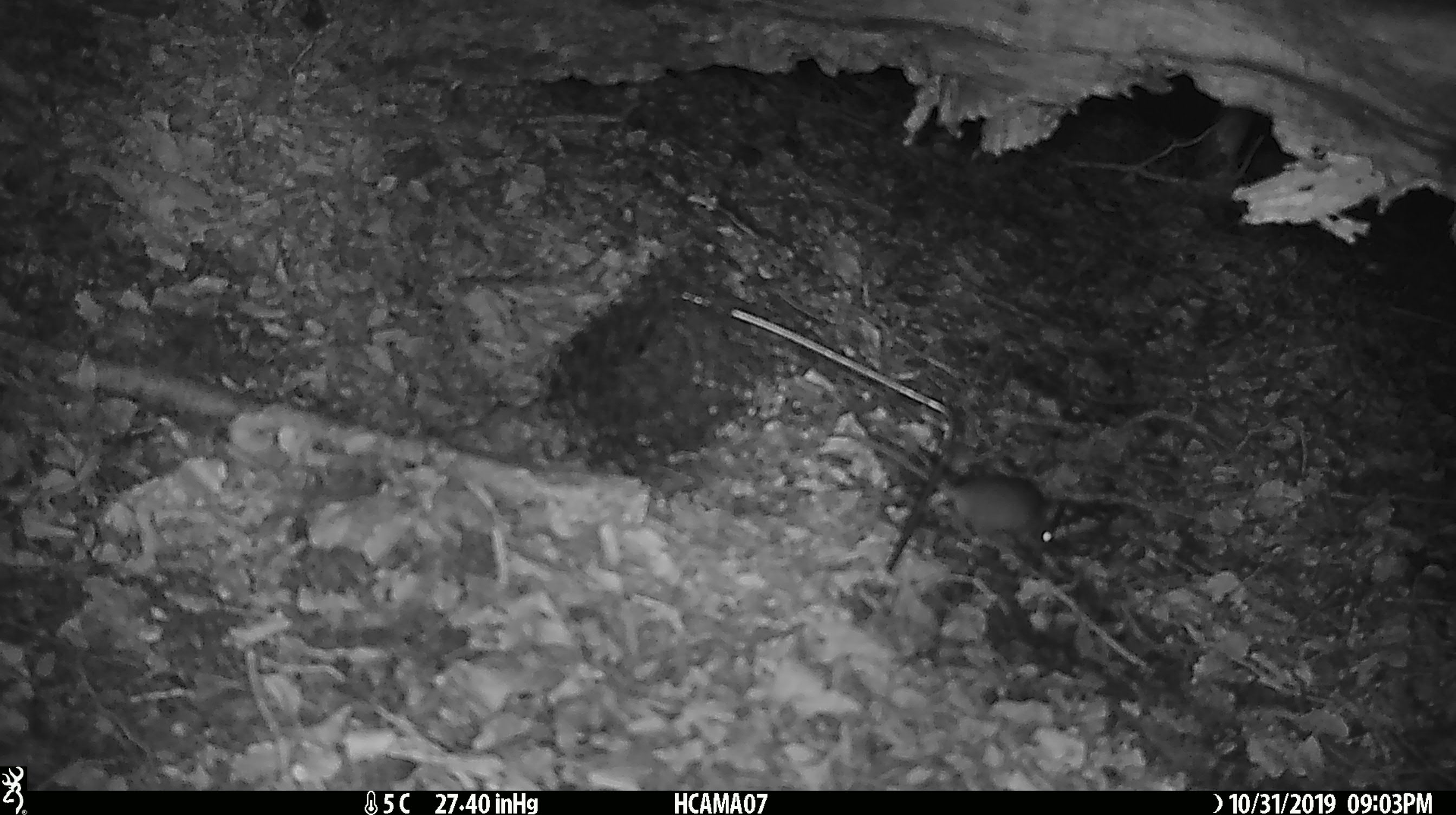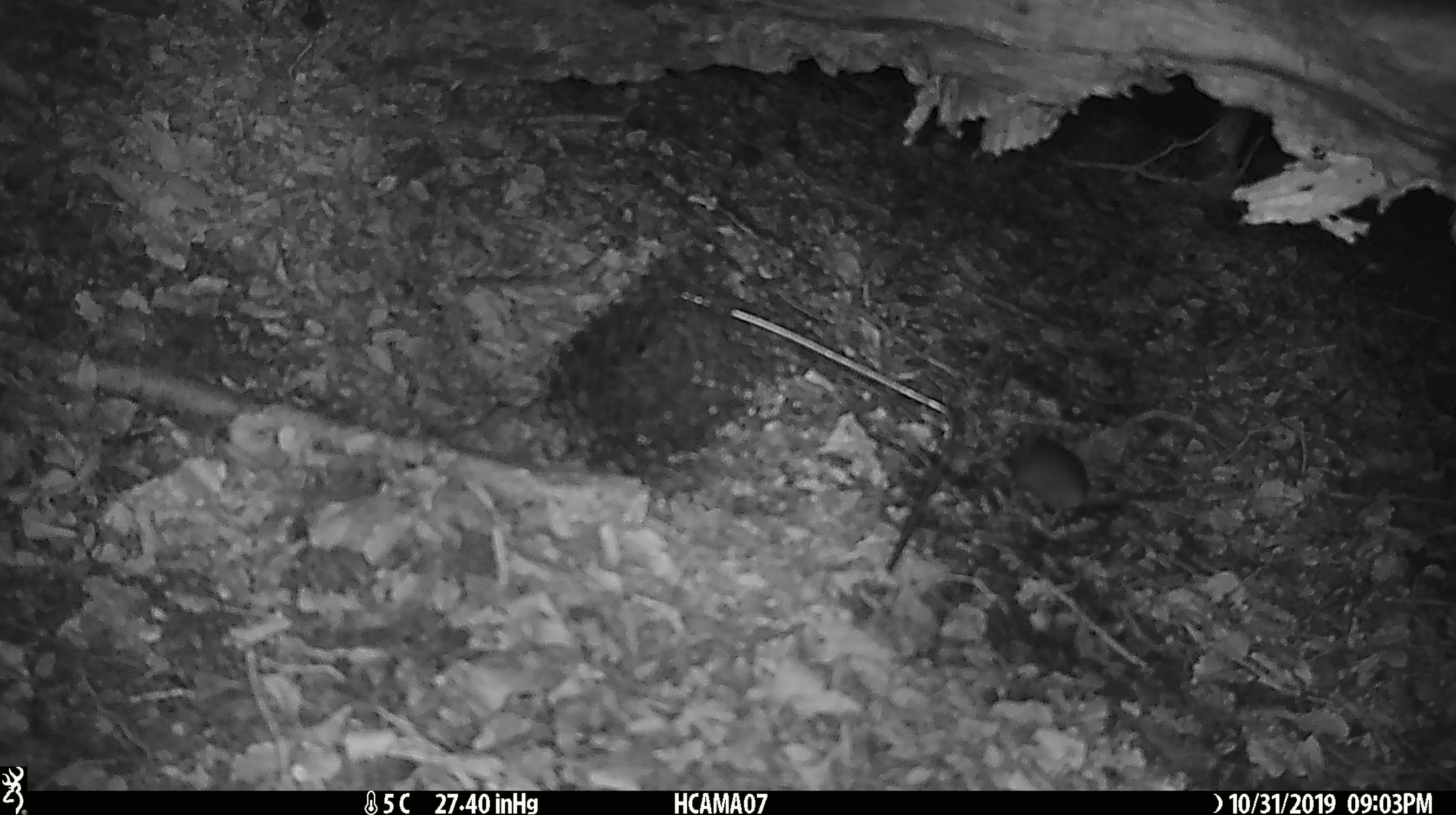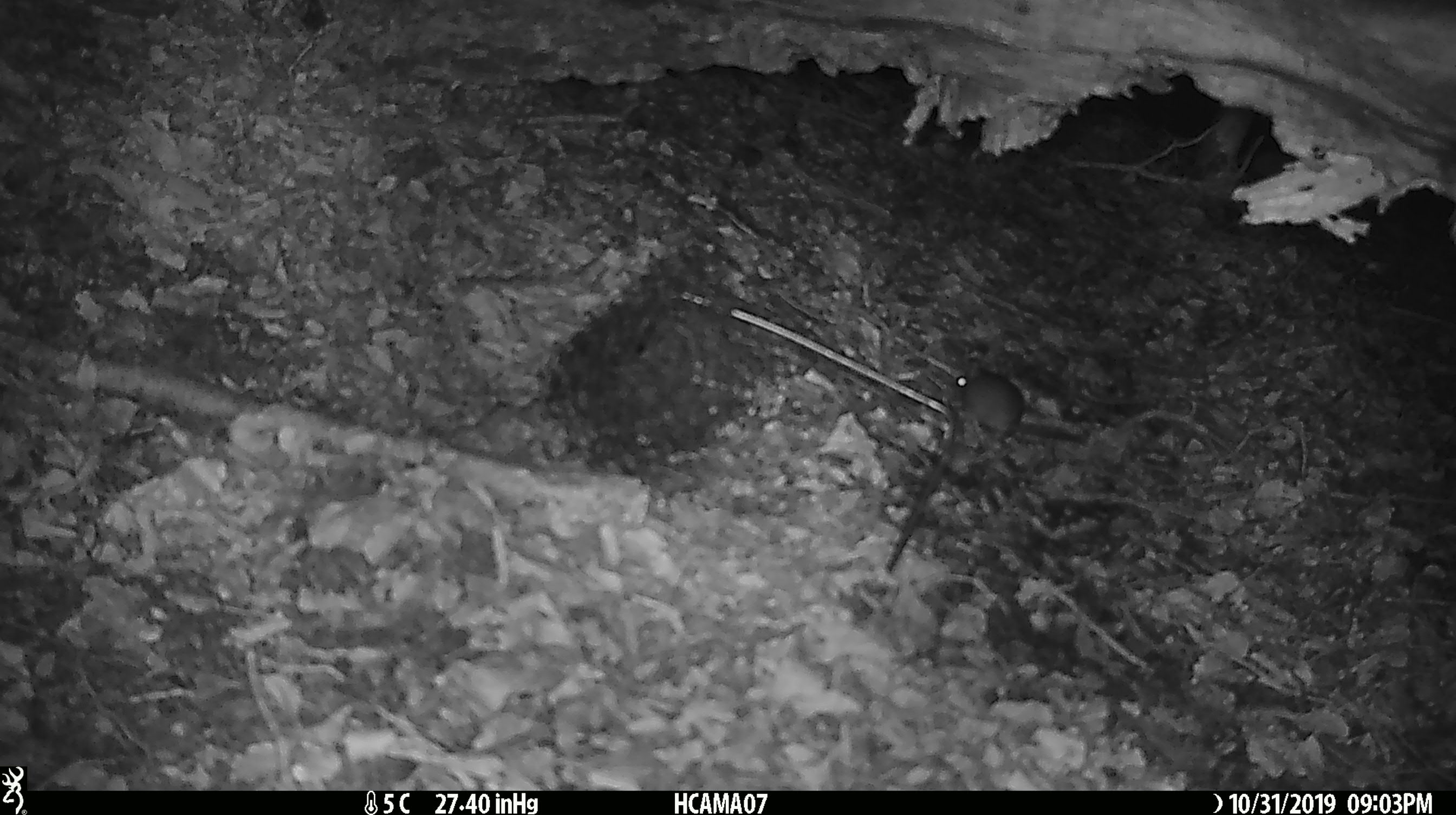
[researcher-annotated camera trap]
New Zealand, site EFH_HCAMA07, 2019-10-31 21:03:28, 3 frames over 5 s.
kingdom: Animalia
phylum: Chordata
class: Mammalia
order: Rodentia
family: Muridae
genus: Mus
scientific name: Mus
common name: mouse